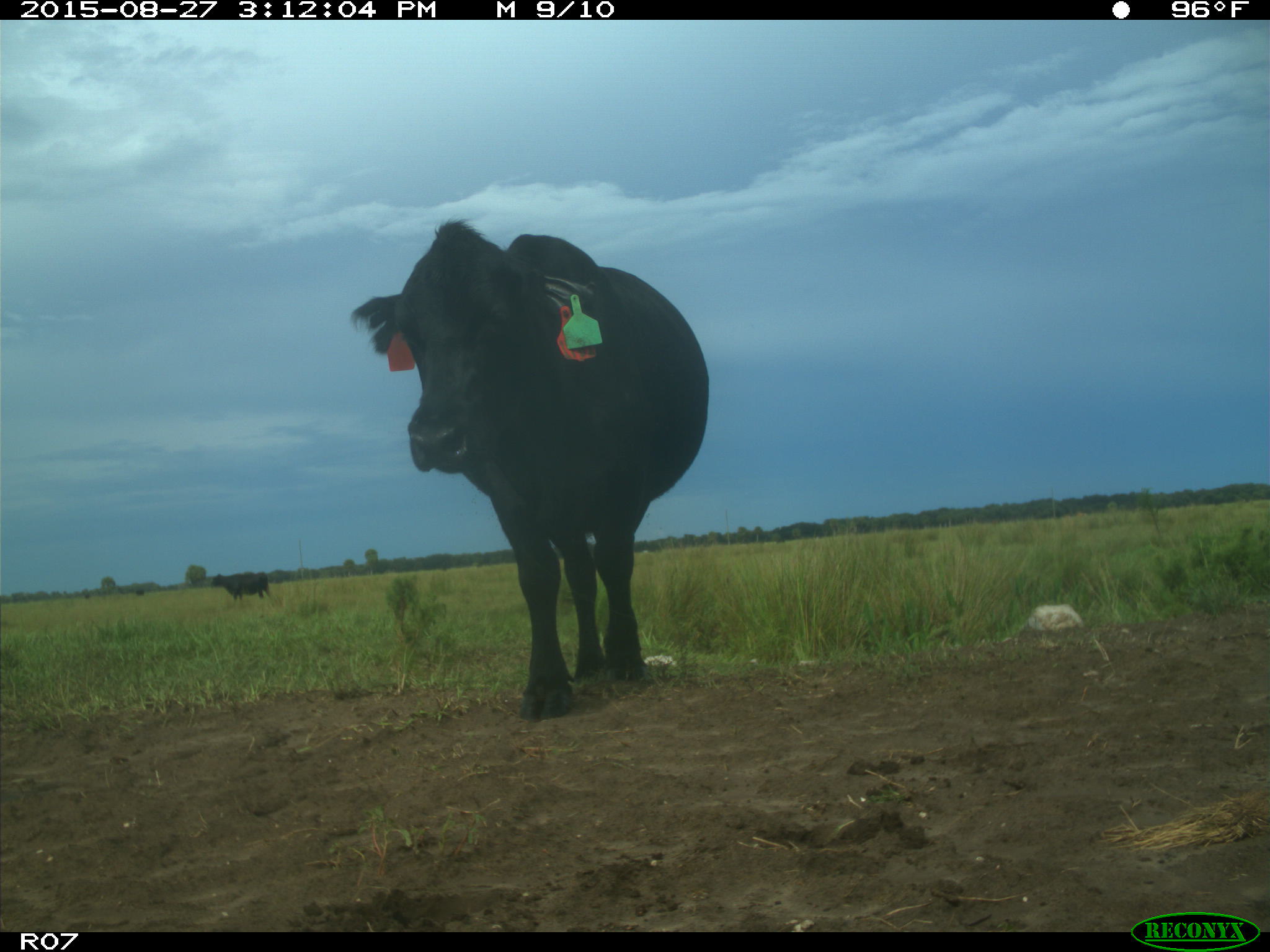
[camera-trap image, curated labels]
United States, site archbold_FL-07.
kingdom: Animalia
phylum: Chordata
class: Mammalia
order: Artiodactyla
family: Bovidae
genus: Bos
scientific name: Bos taurus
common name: domestic cow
Bos taurus (domestic cow).